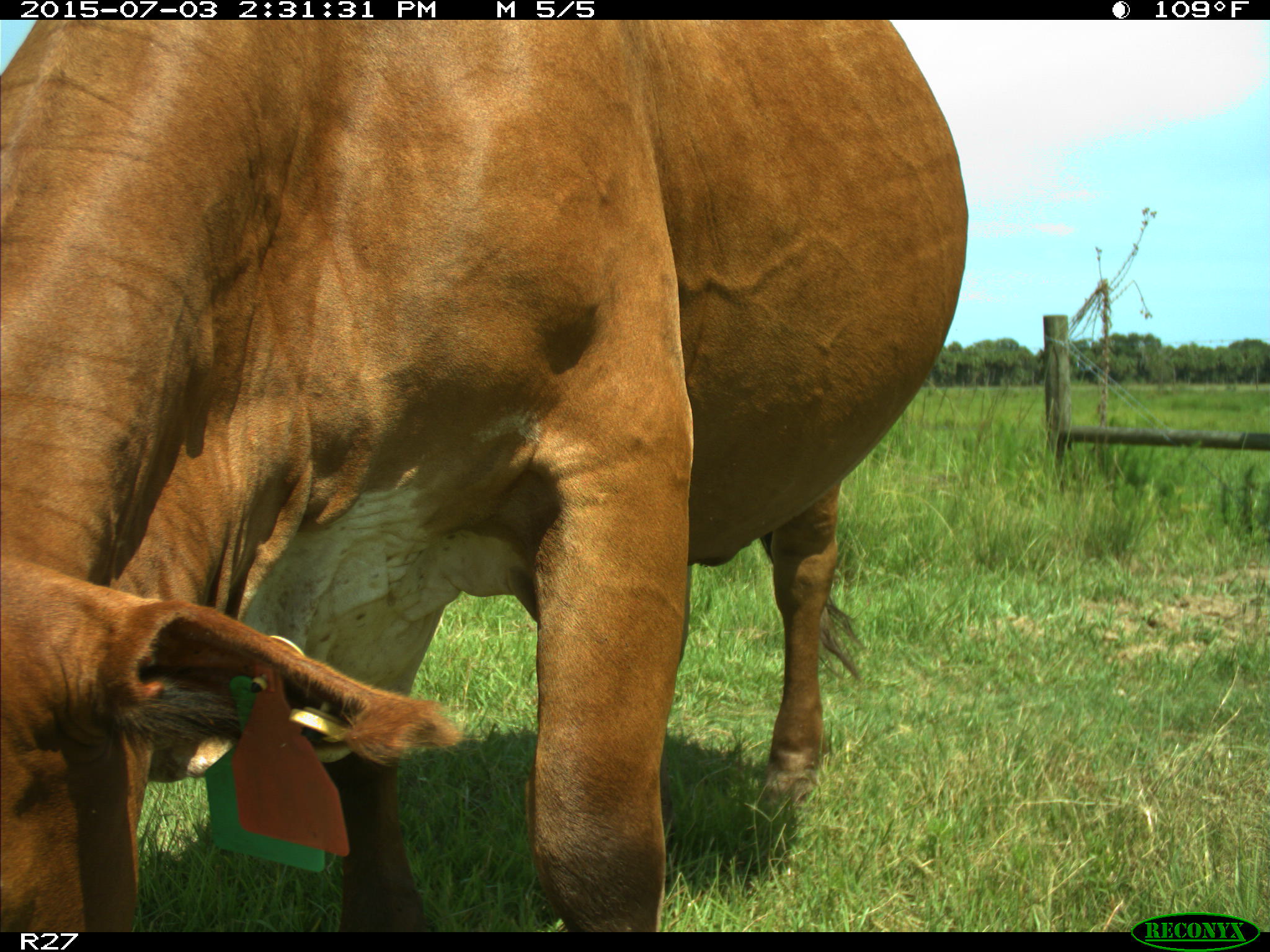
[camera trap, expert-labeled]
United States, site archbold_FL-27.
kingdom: Animalia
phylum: Chordata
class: Mammalia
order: Artiodactyla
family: Bovidae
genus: Bos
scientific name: Bos taurus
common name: domestic cow